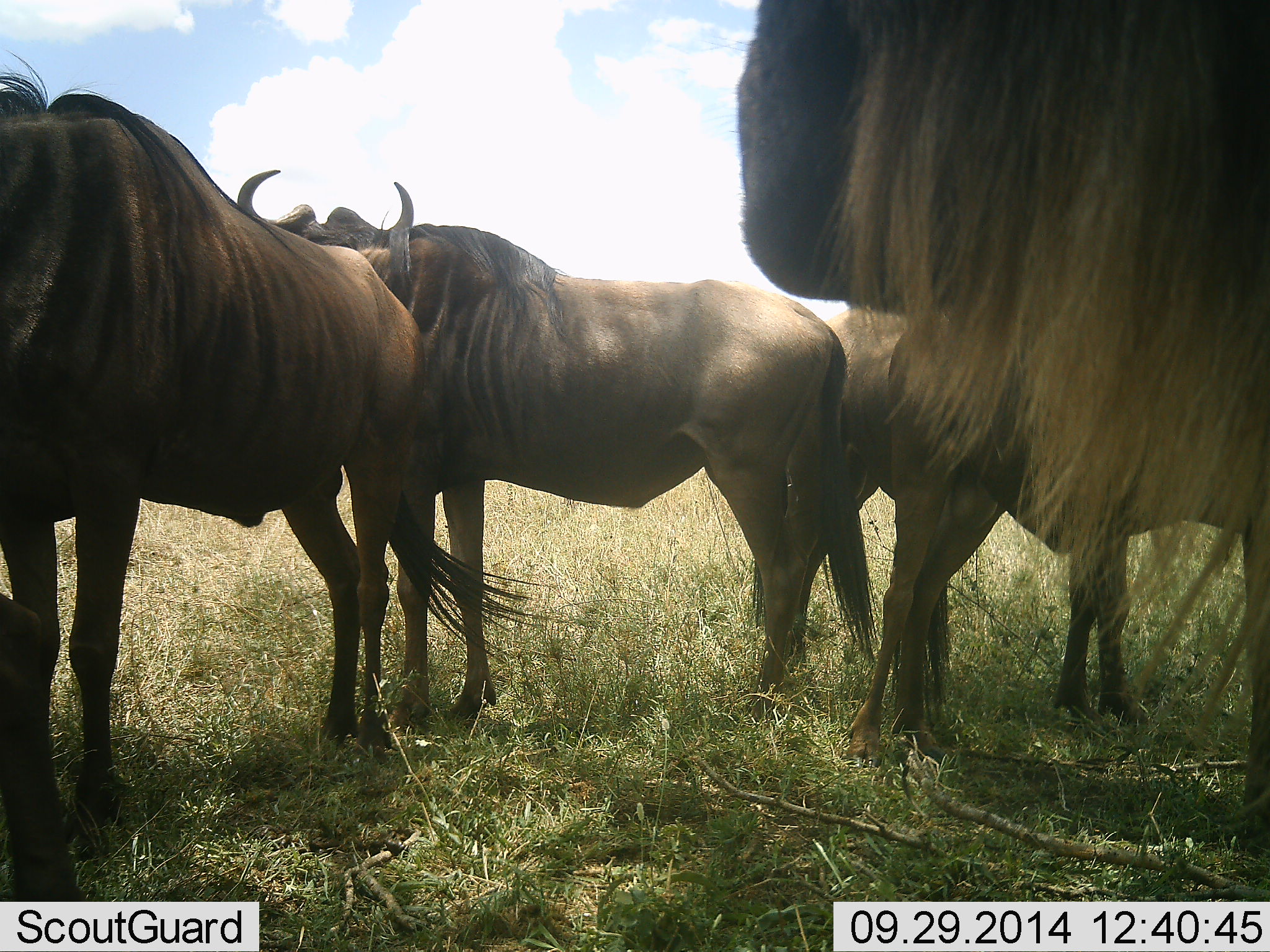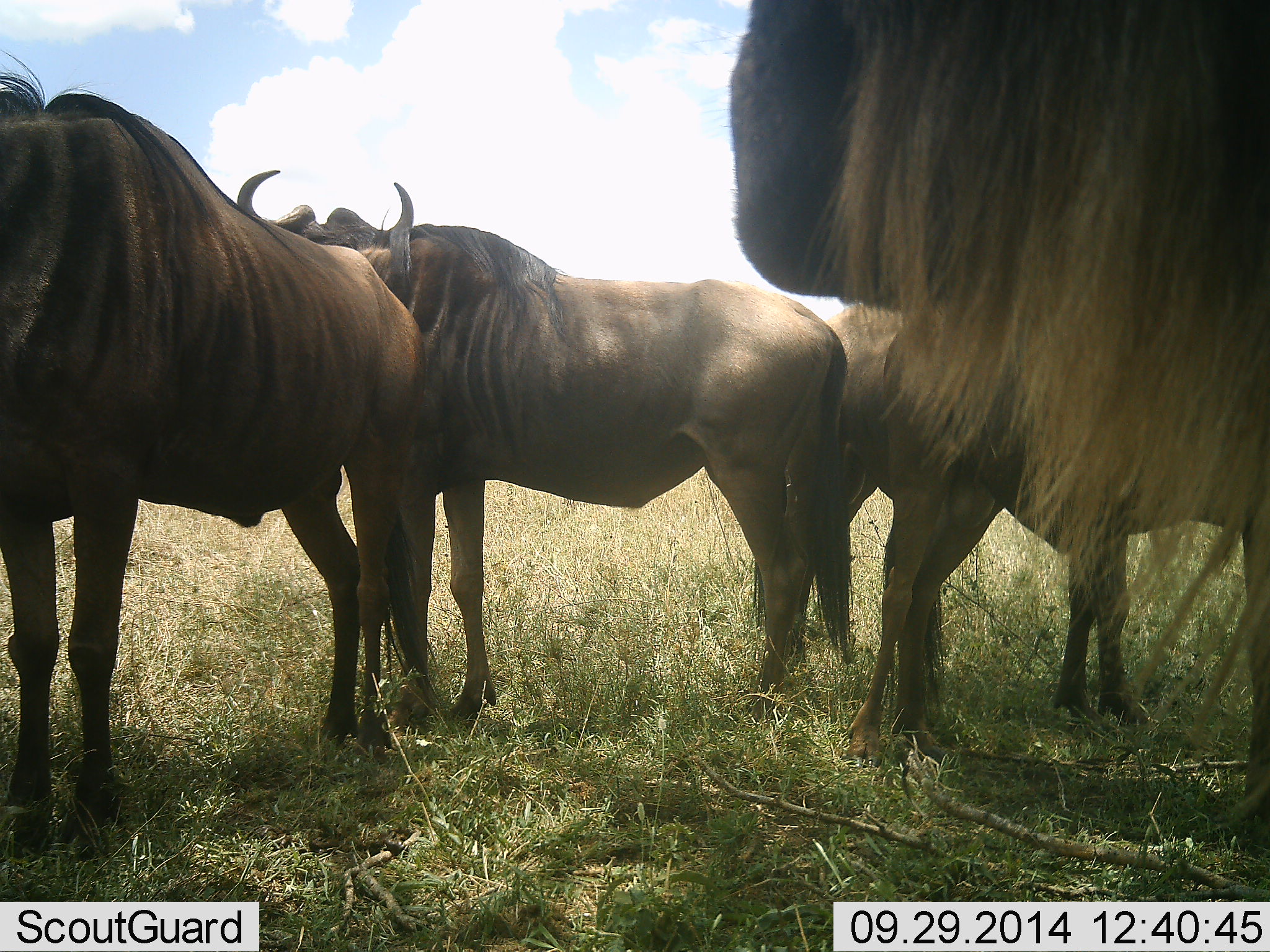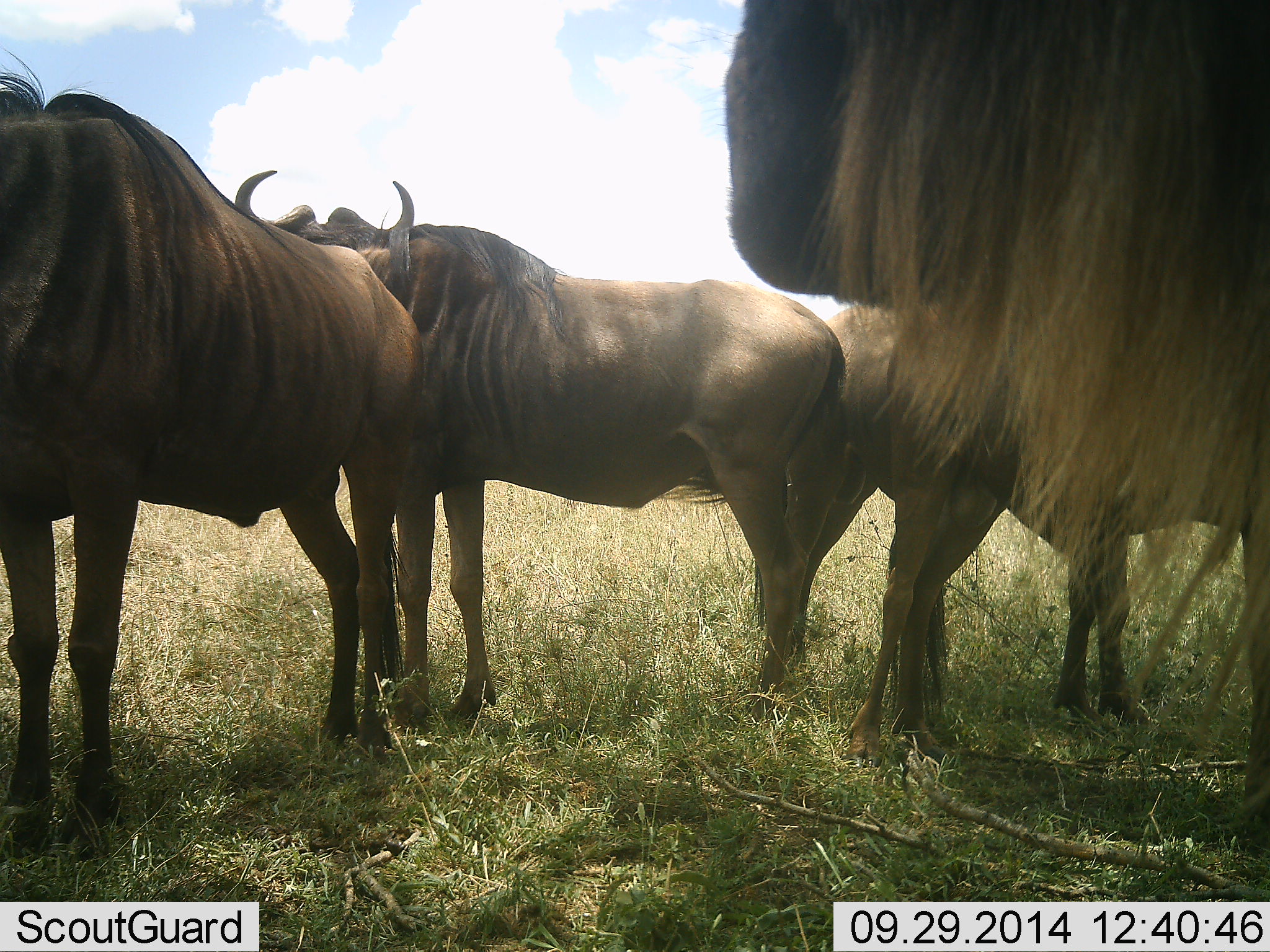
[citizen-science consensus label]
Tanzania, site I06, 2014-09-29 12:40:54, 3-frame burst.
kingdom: Animalia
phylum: Chordata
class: Mammalia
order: Artiodactyla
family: Bovidae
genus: Connochaetes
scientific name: Connochaetes taurinus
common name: blue wildebeest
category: wildebeest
Wildebeest (blue wildebeest) (Connochaetes taurinus), count 5. Behavior (volunteer vote fractions): standing 100%, resting 10%, moving 0%, interacting 10%. Young present (vote fraction): 0%. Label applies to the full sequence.